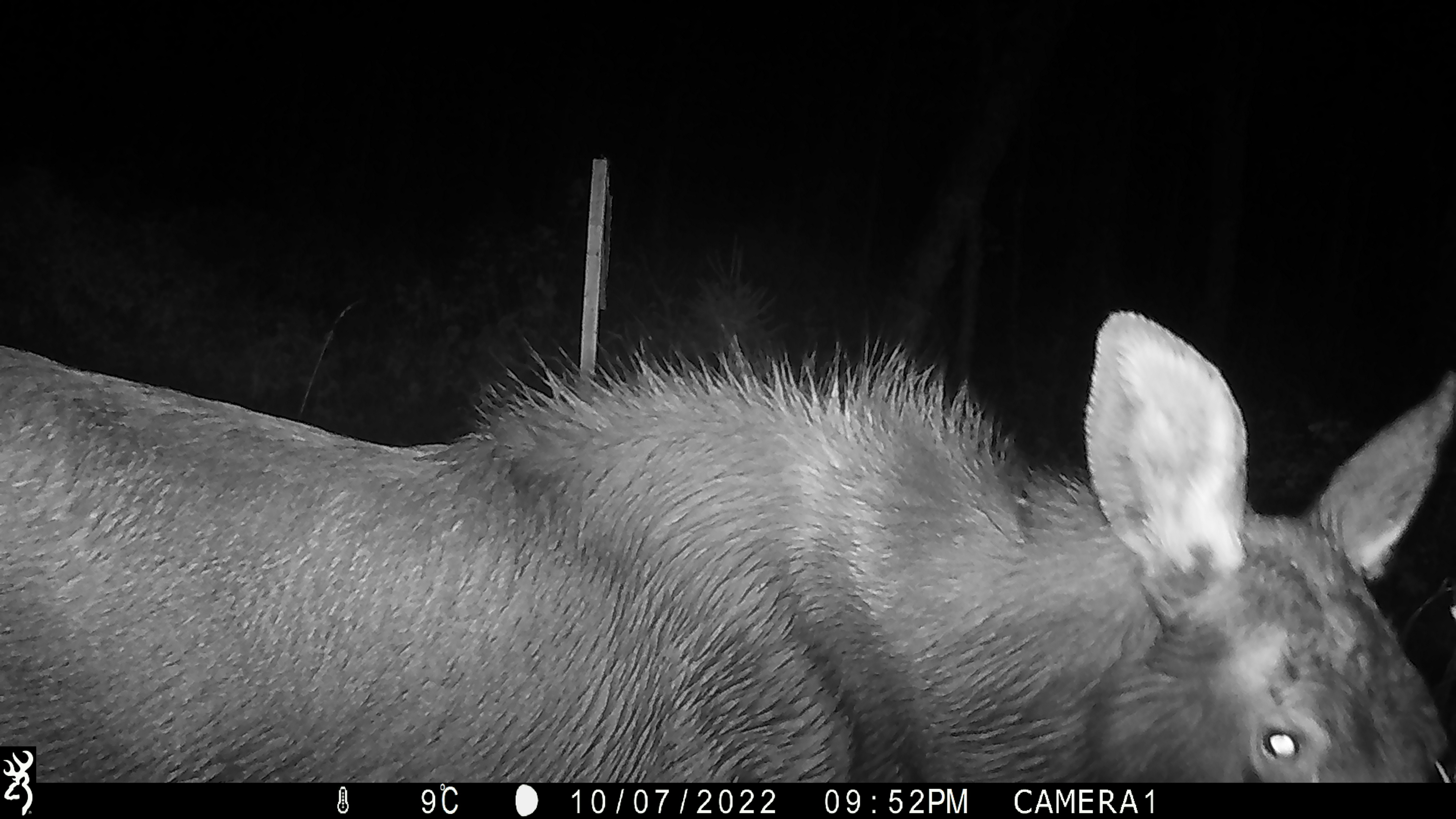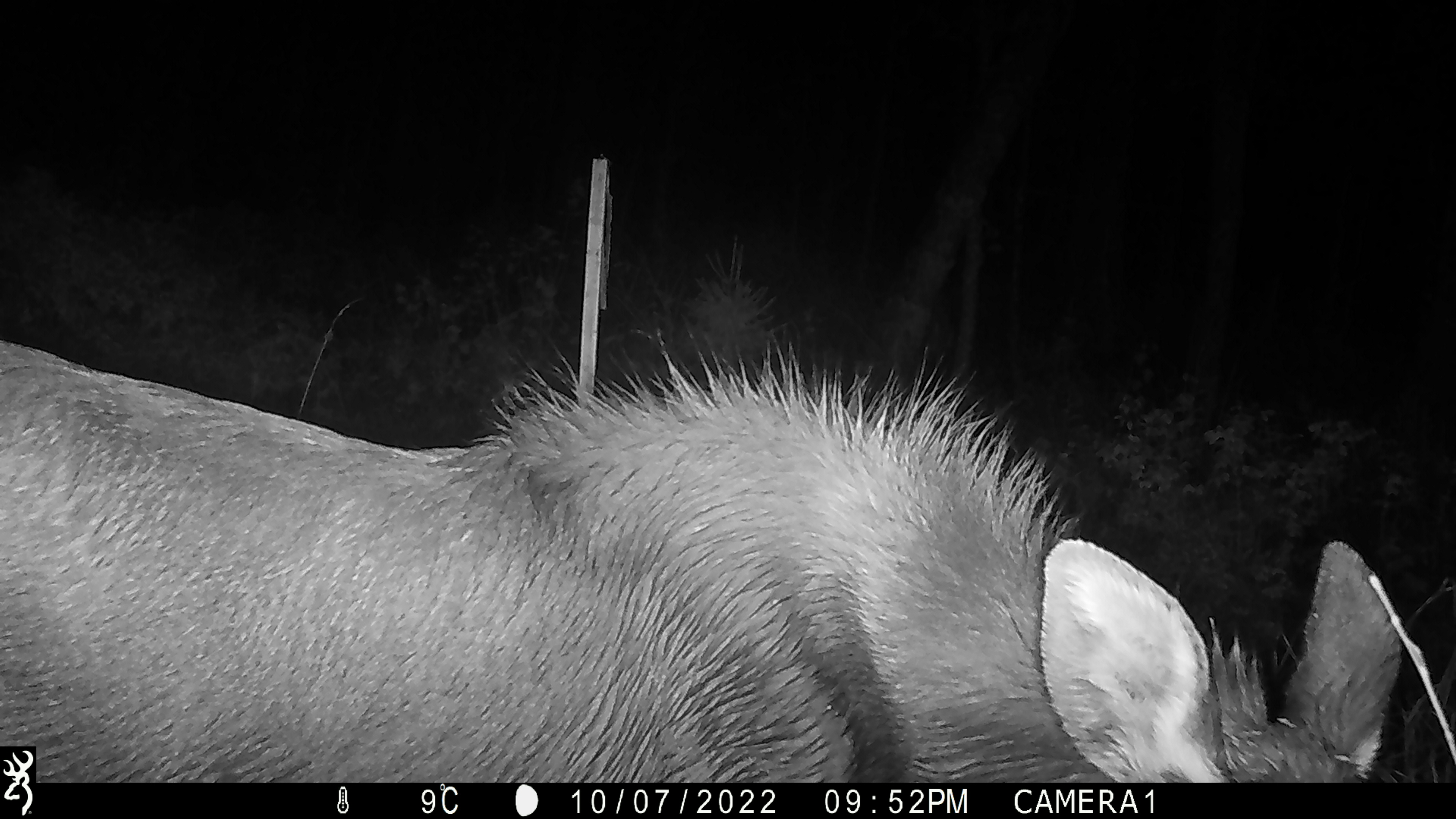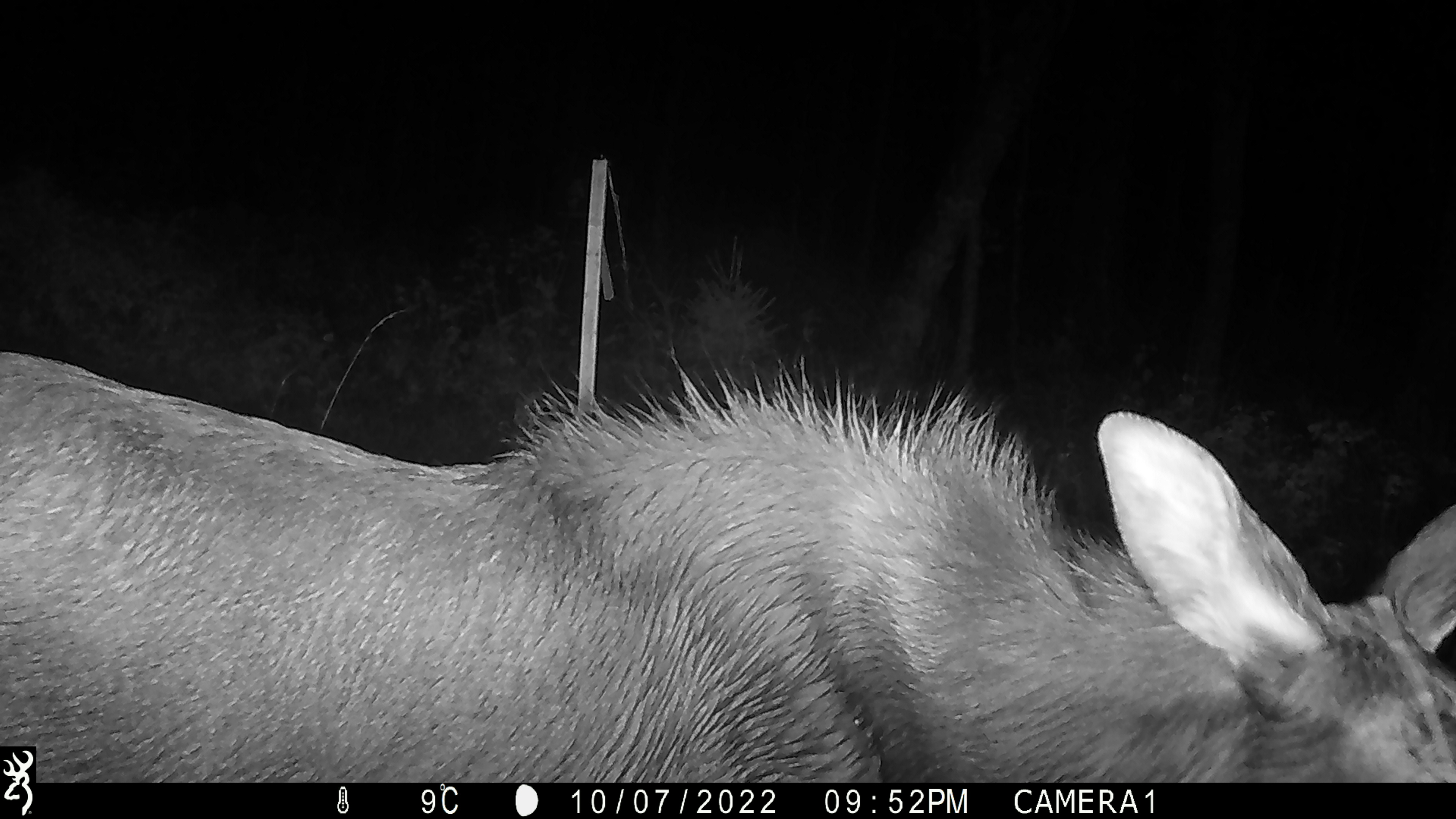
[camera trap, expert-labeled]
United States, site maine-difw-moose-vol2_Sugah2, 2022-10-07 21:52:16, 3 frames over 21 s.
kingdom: Animalia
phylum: Chordata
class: Mammalia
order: Artiodactyla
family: Cervidae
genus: Alces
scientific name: Alces alces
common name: moose